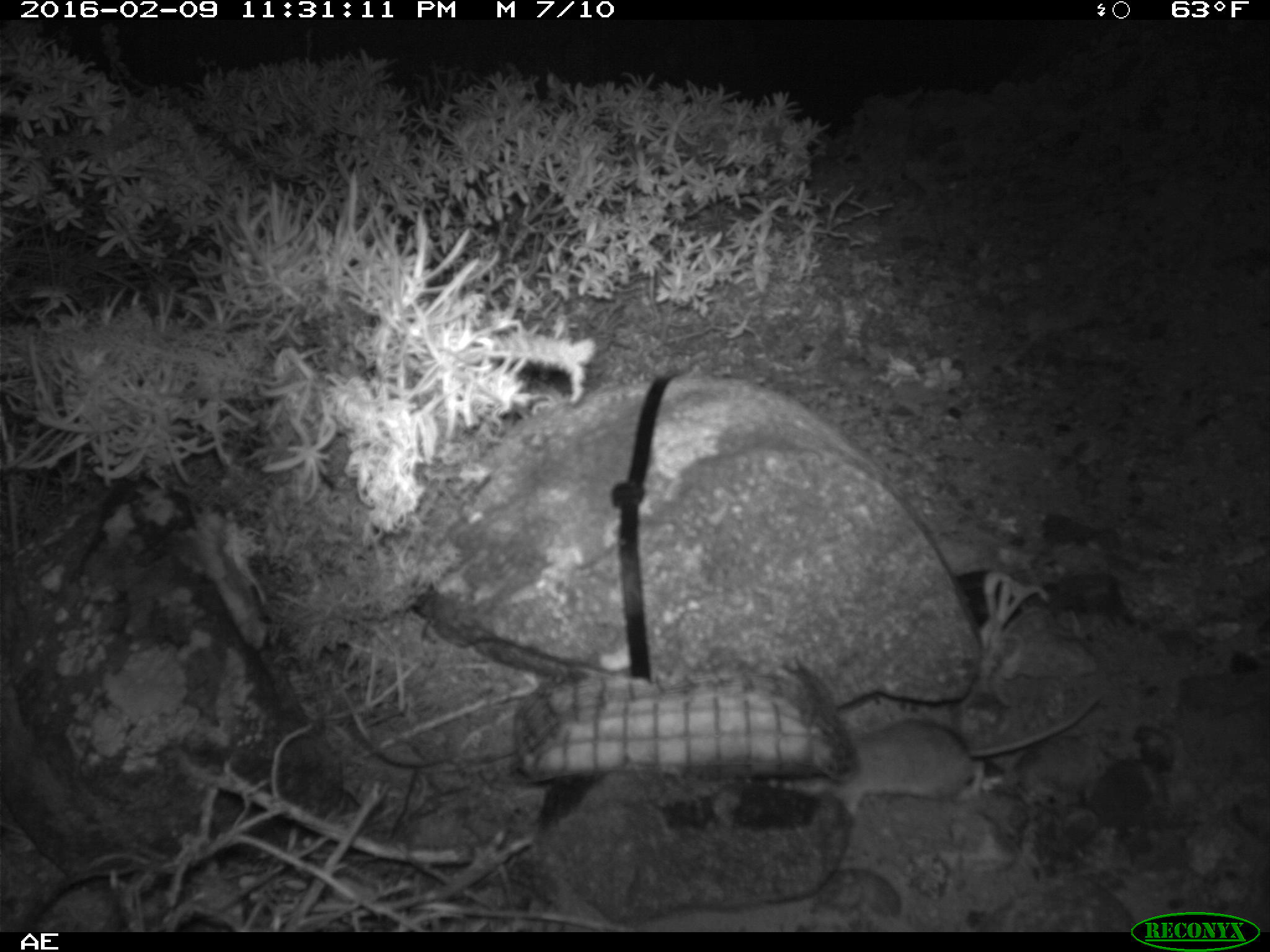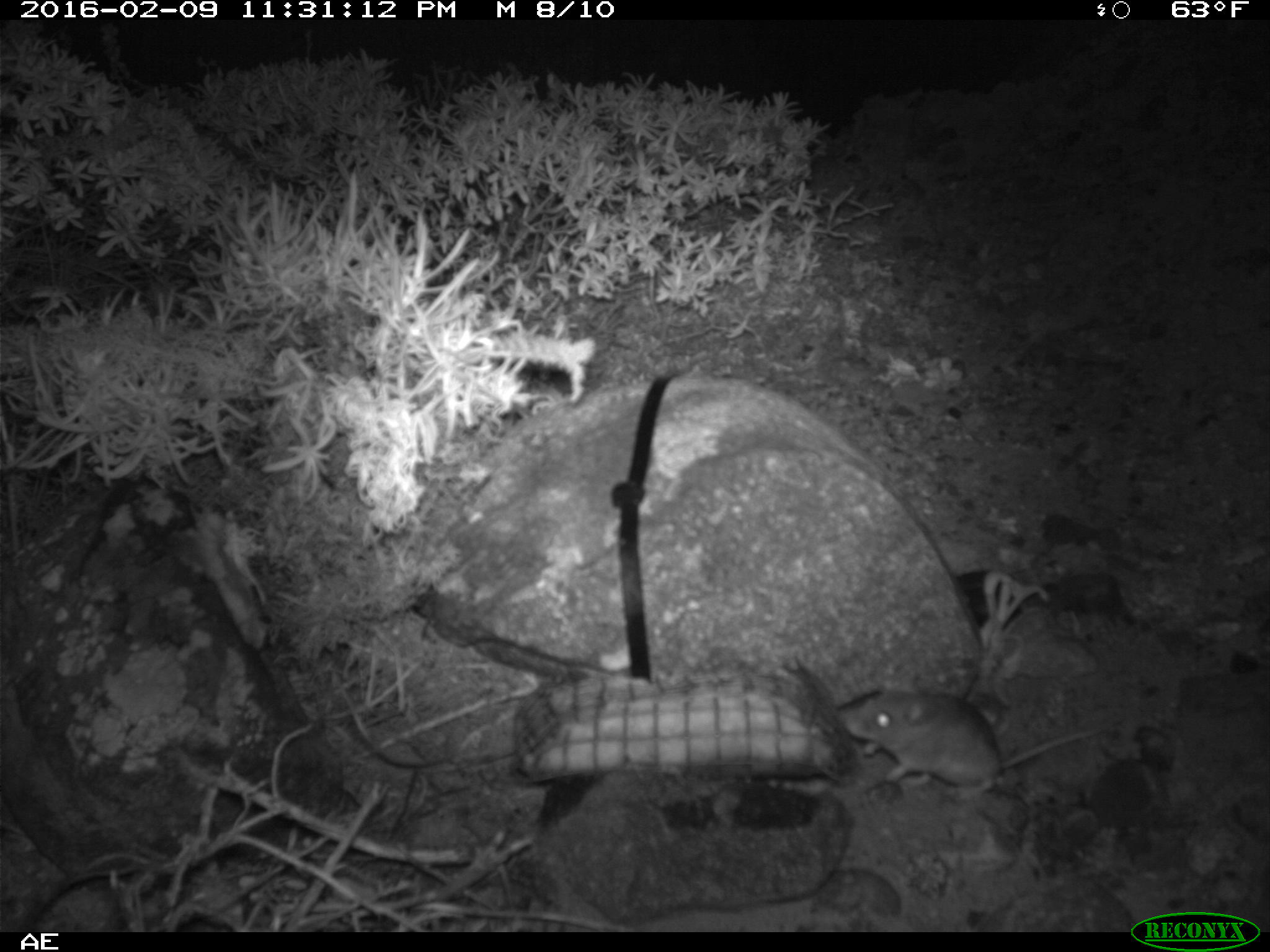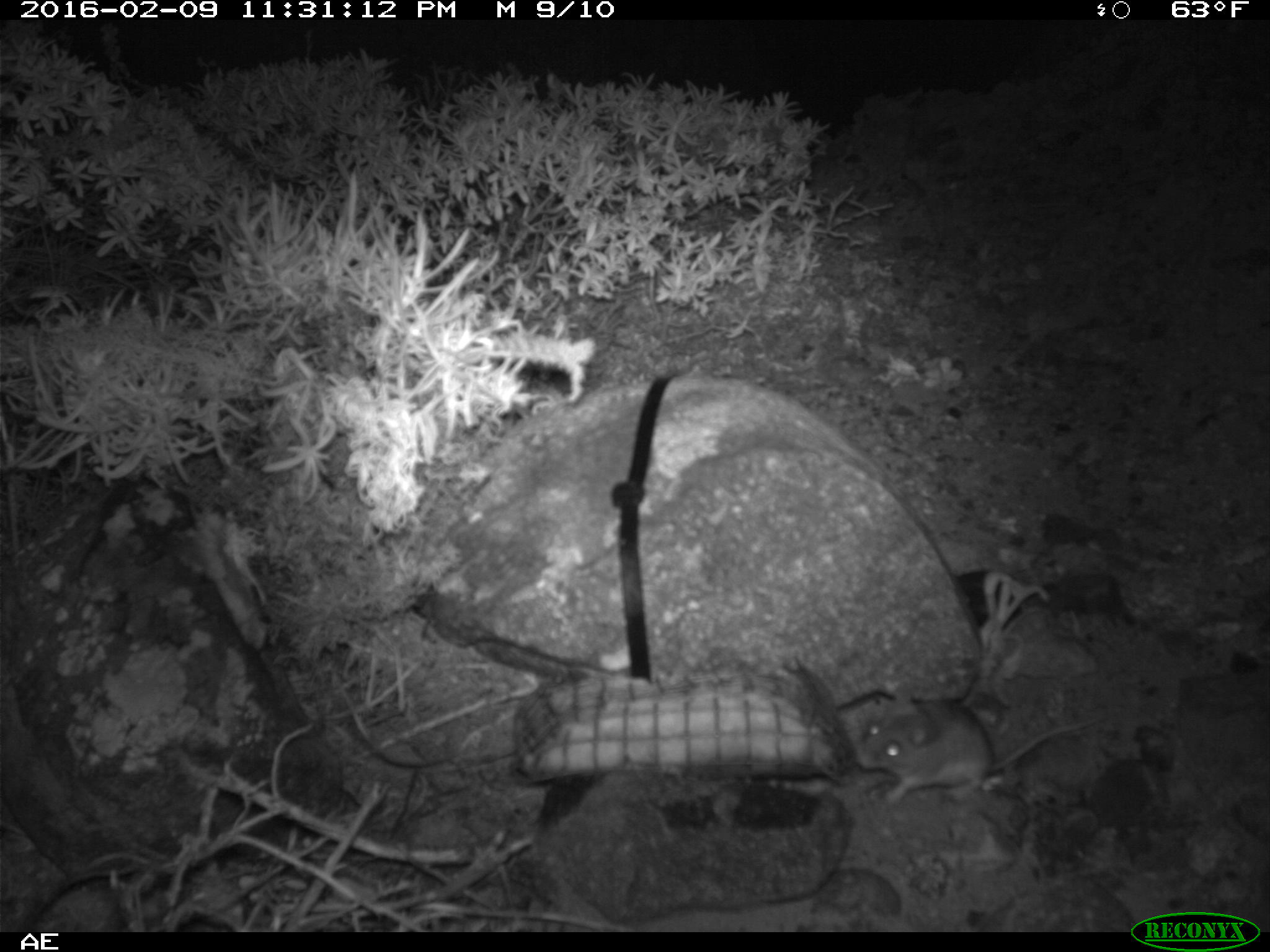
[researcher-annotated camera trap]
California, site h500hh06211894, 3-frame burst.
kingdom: Animalia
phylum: Chordata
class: Mammalia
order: Rodentia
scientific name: Rodentia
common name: rodent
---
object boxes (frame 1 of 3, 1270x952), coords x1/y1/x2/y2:
rodent: 783/692/1106/825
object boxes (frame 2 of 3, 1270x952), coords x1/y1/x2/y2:
rodent: 837/689/1095/801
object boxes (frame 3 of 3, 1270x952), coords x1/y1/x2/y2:
rodent: 852/702/1101/808